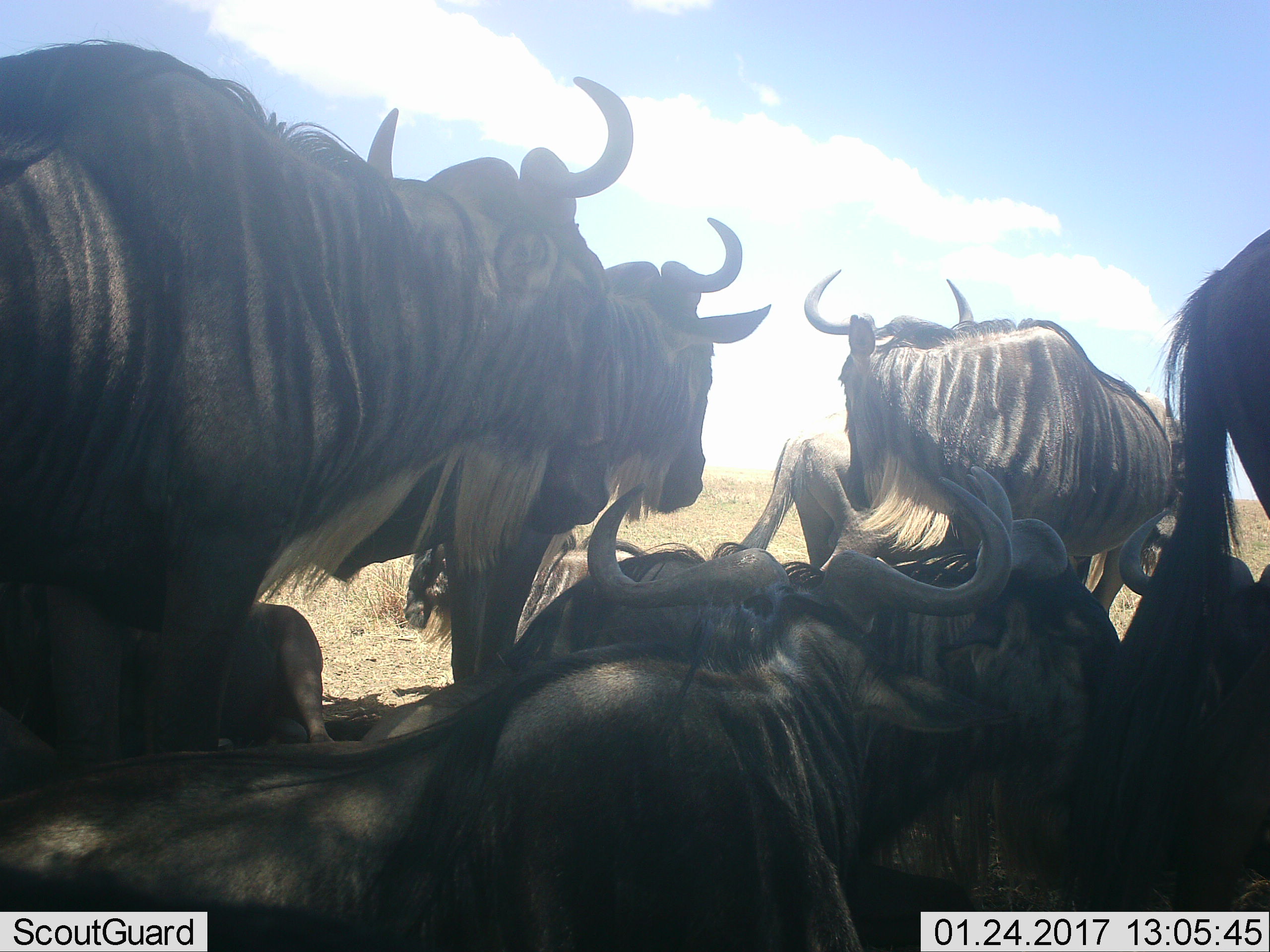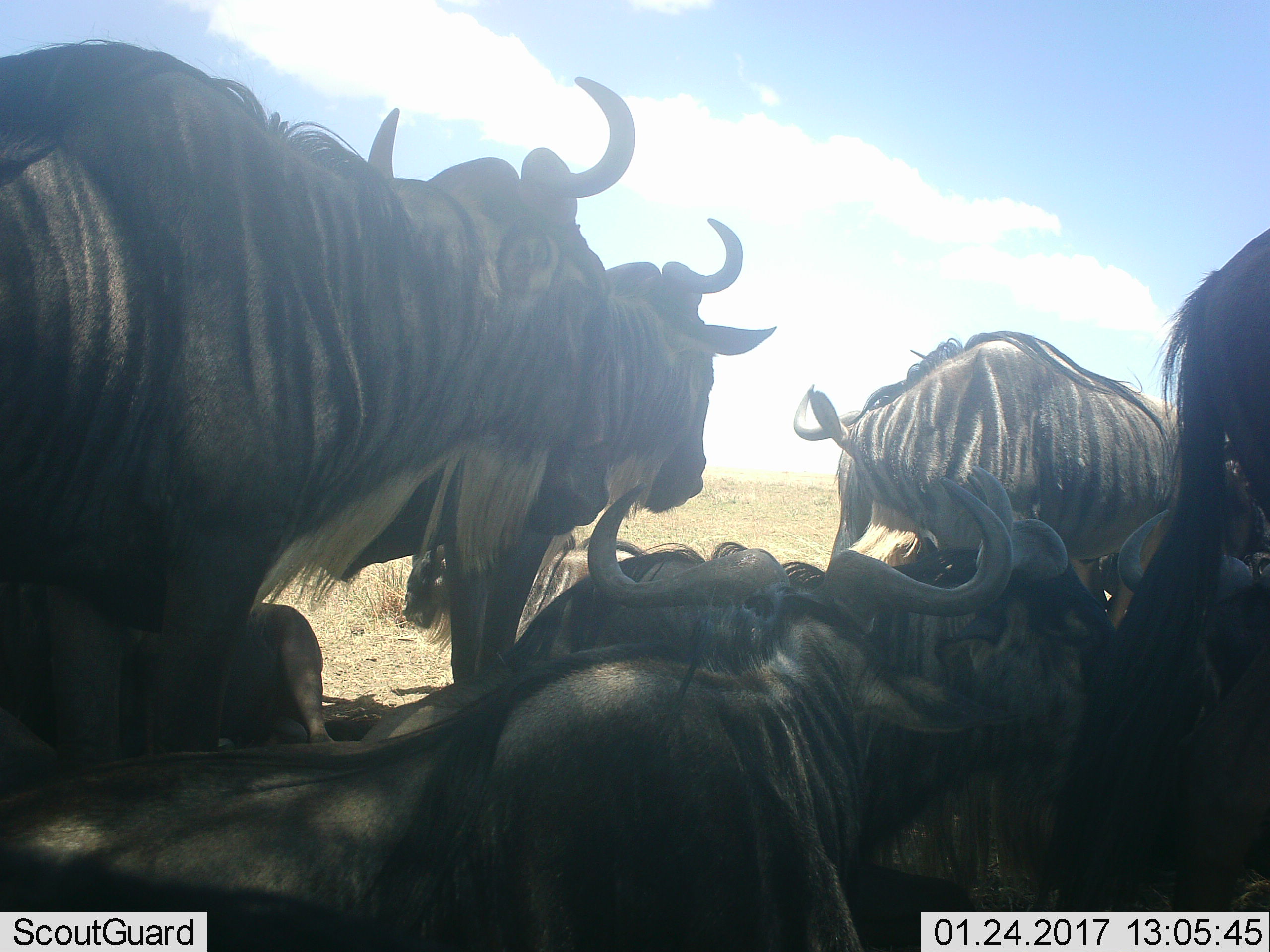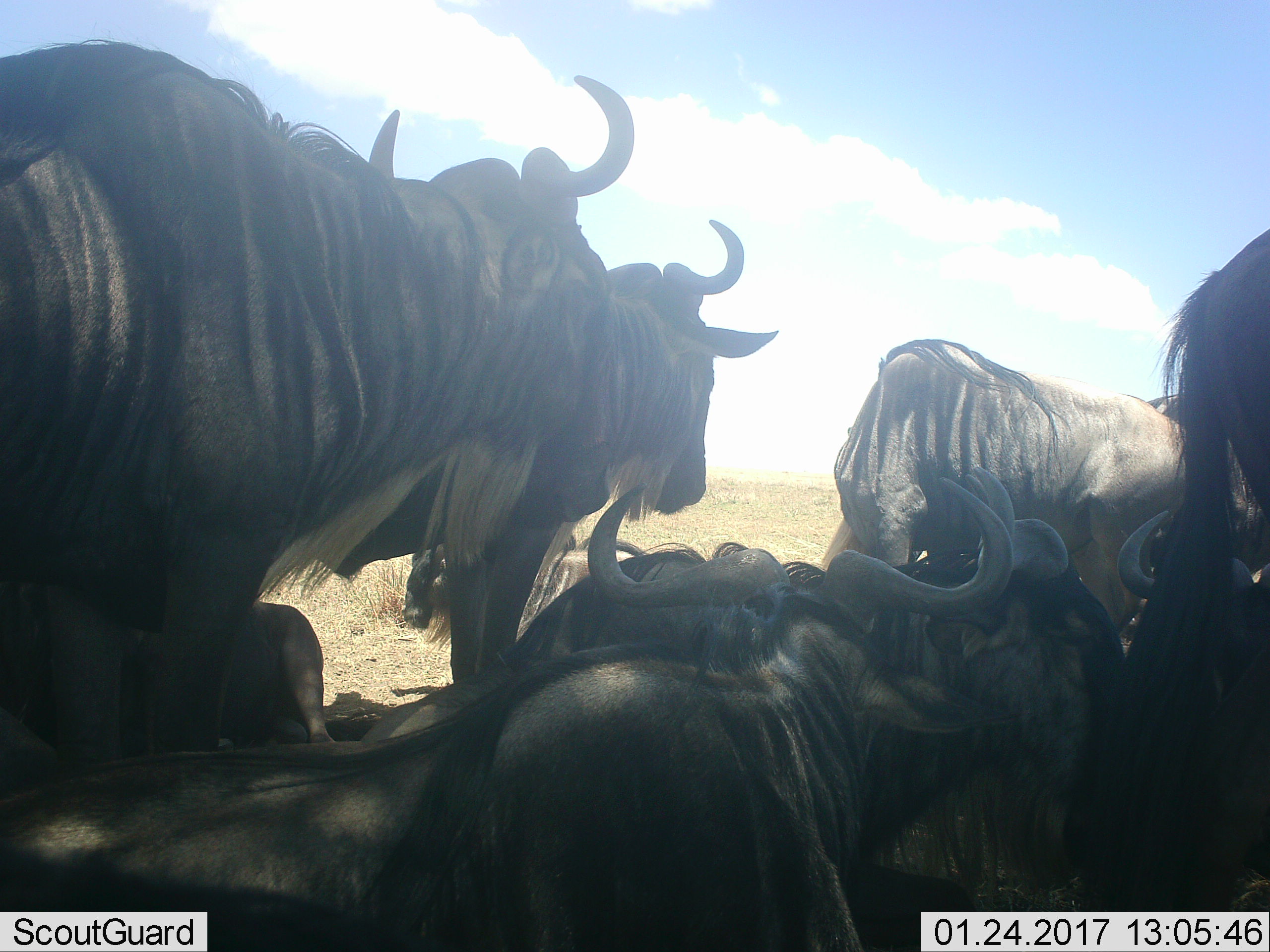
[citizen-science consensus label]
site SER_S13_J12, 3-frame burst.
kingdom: Animalia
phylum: Chordata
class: Mammalia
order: Artiodactyla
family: Bovidae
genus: Connochaetes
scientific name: Connochaetes taurinus taurinus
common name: blue wildebeest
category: wildebeestblue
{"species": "wildebeestblue (blue wildebeest) (Connochaetes taurinus taurinus)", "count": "9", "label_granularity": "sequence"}